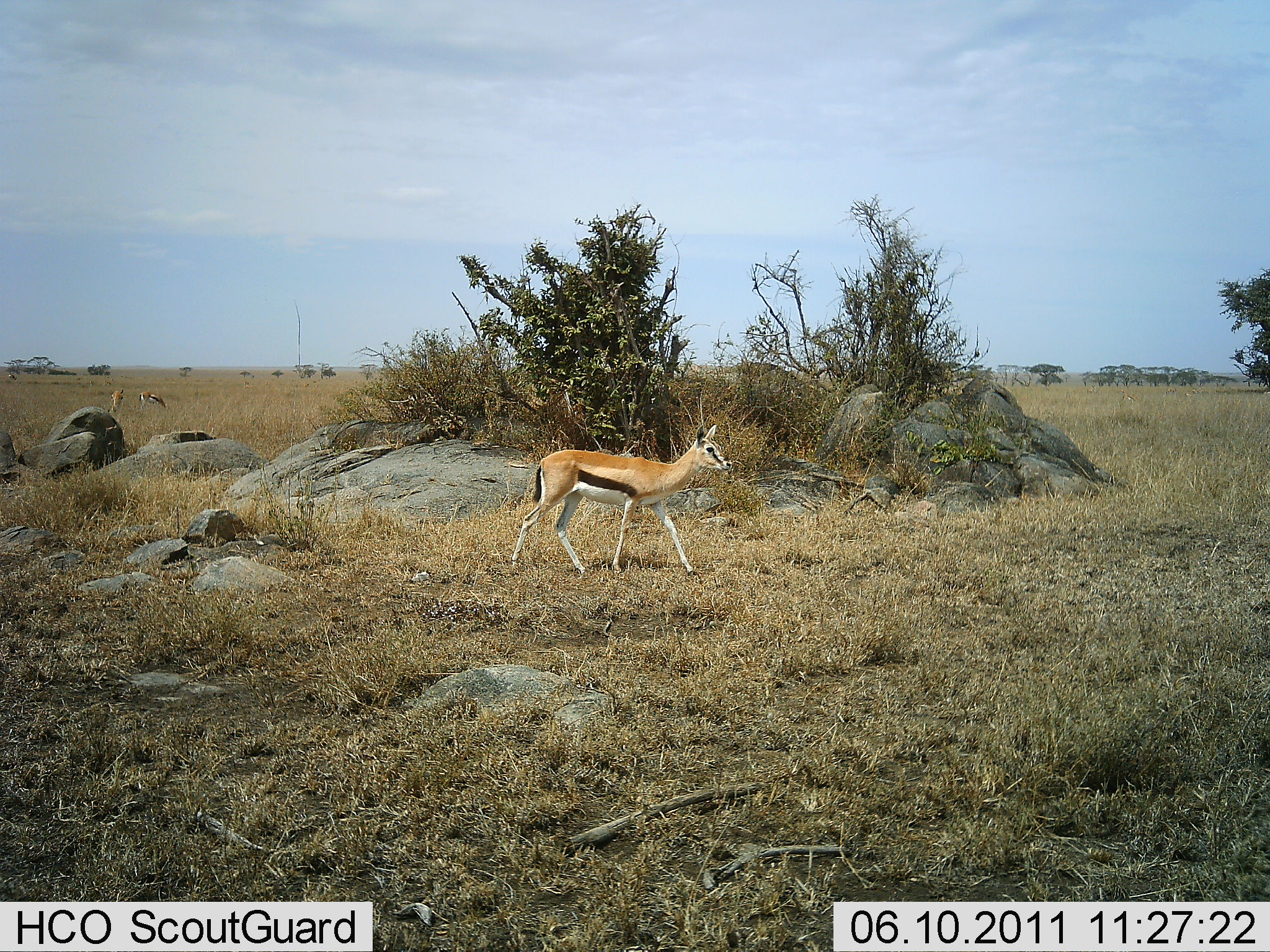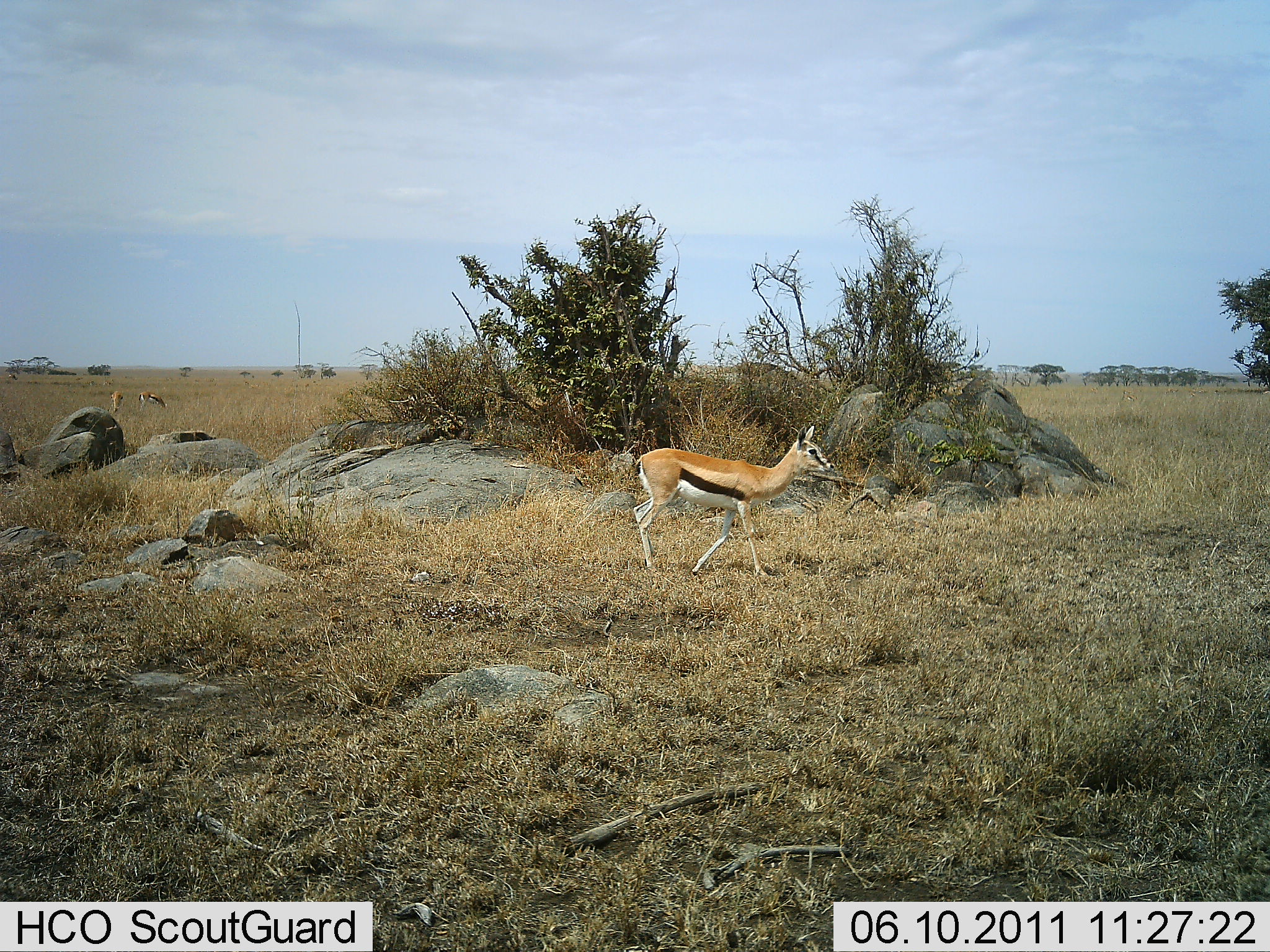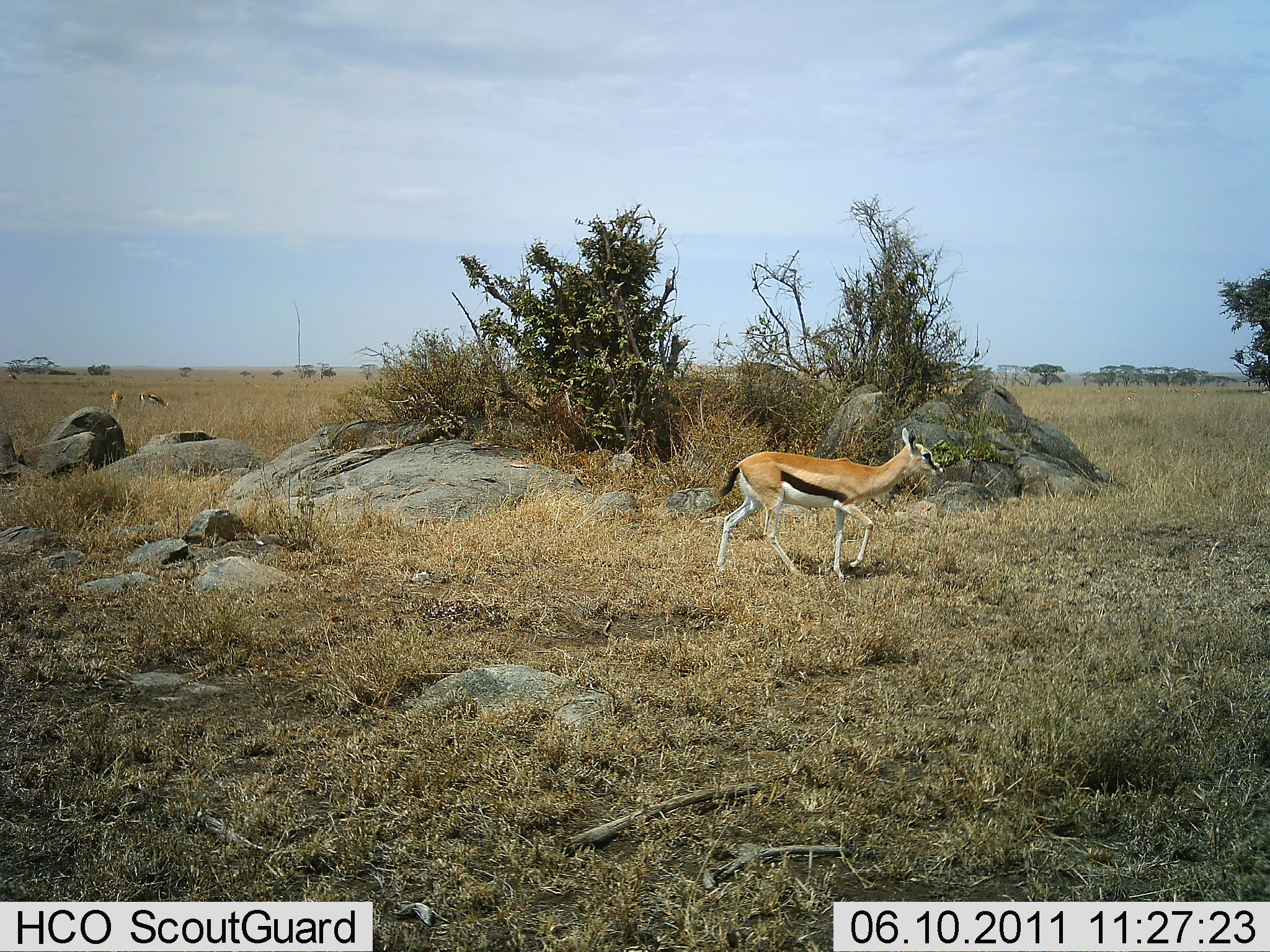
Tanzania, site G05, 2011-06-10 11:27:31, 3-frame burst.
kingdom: Animalia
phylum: Chordata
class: Mammalia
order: Artiodactyla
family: Bovidae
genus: Eudorcas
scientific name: Eudorcas thomsonii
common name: thomson's gazelle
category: gazellethomsons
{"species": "gazellethomsons (thomson's gazelle) (Eudorcas thomsonii)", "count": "3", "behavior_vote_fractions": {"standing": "15%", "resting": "0%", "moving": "92%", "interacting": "0%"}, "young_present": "0%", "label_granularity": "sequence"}